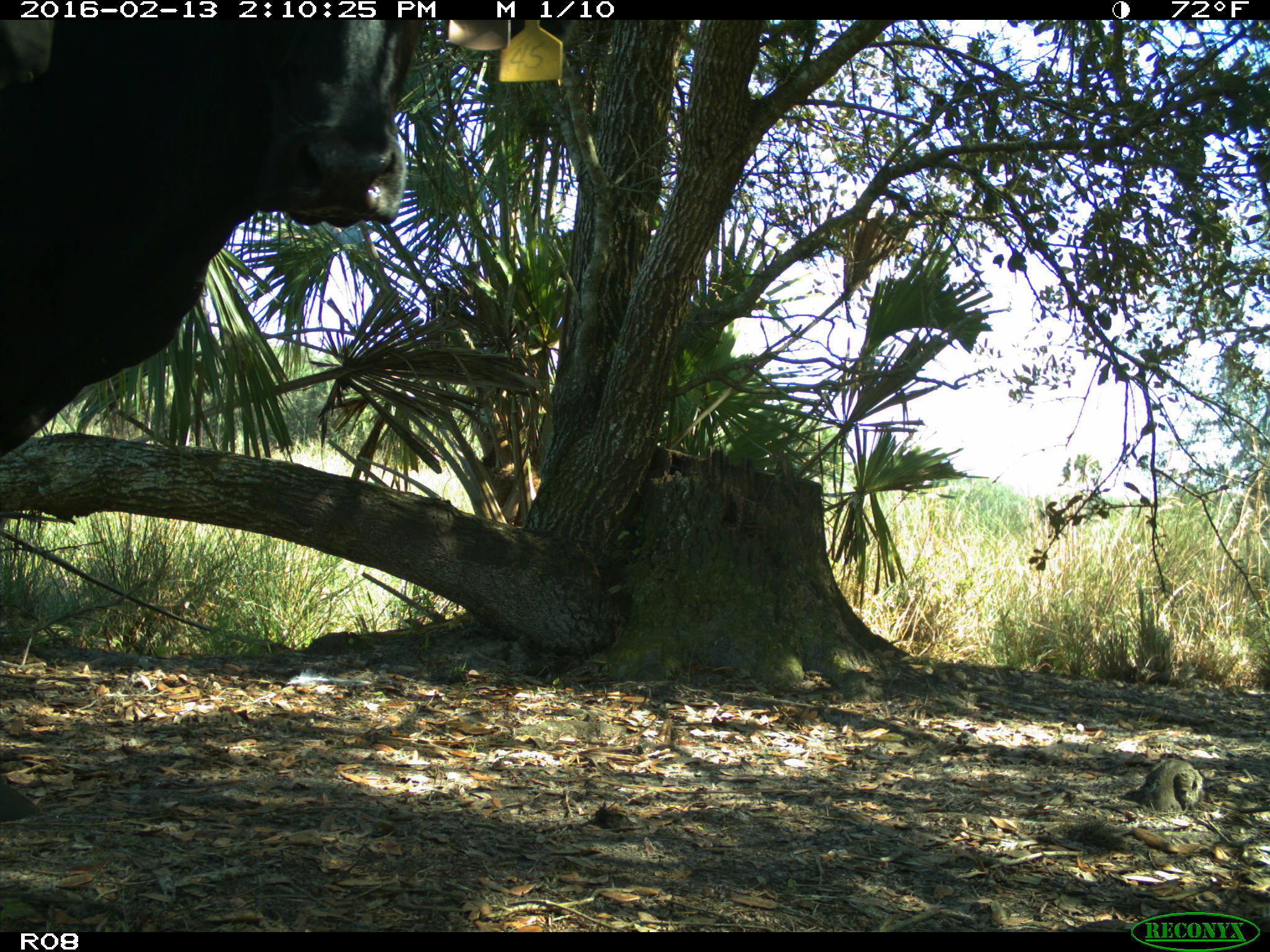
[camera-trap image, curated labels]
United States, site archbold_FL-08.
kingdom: Animalia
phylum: Chordata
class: Mammalia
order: Artiodactyla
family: Bovidae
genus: Bos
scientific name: Bos taurus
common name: domestic cow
Bos taurus (domestic cow).